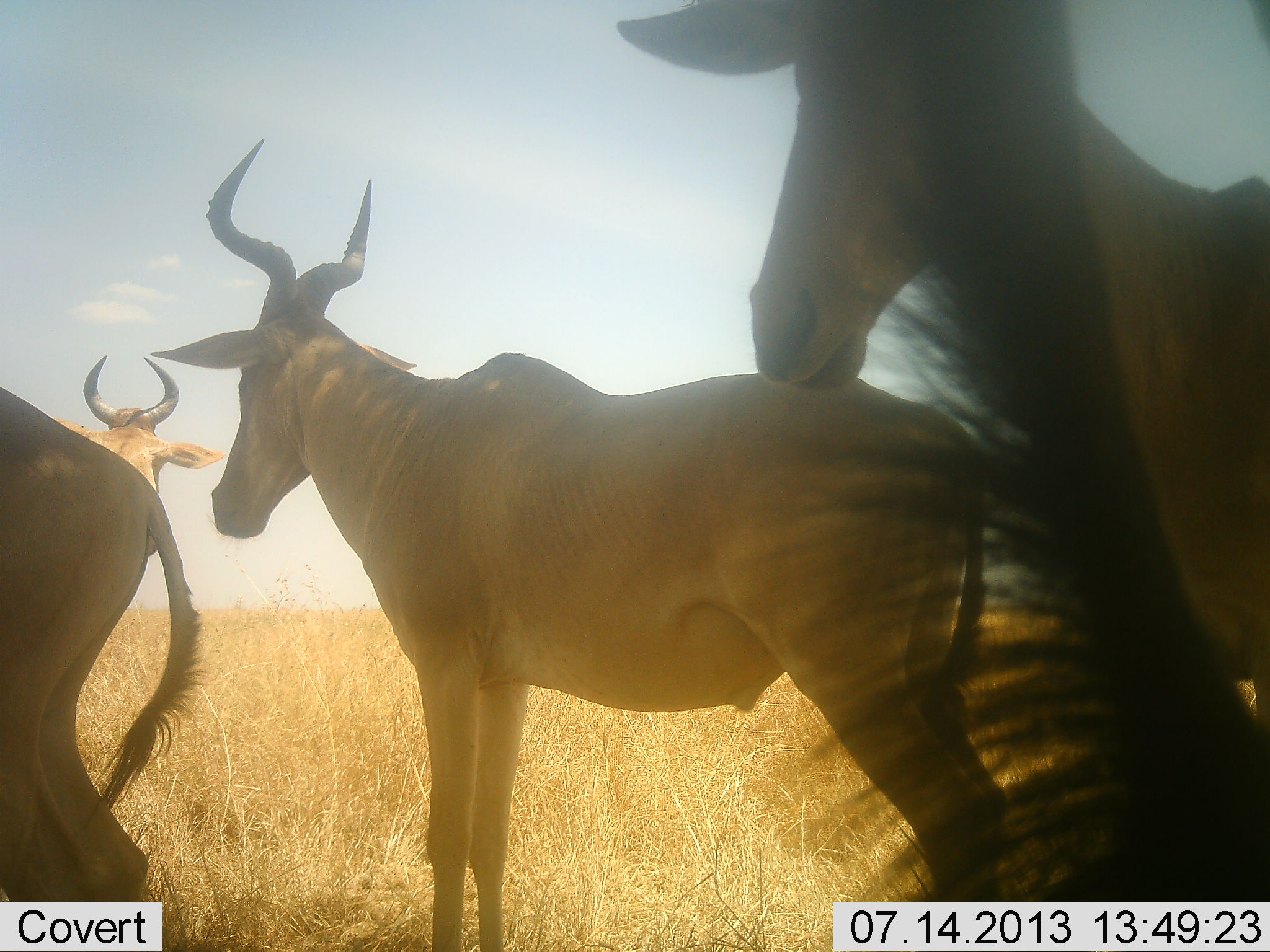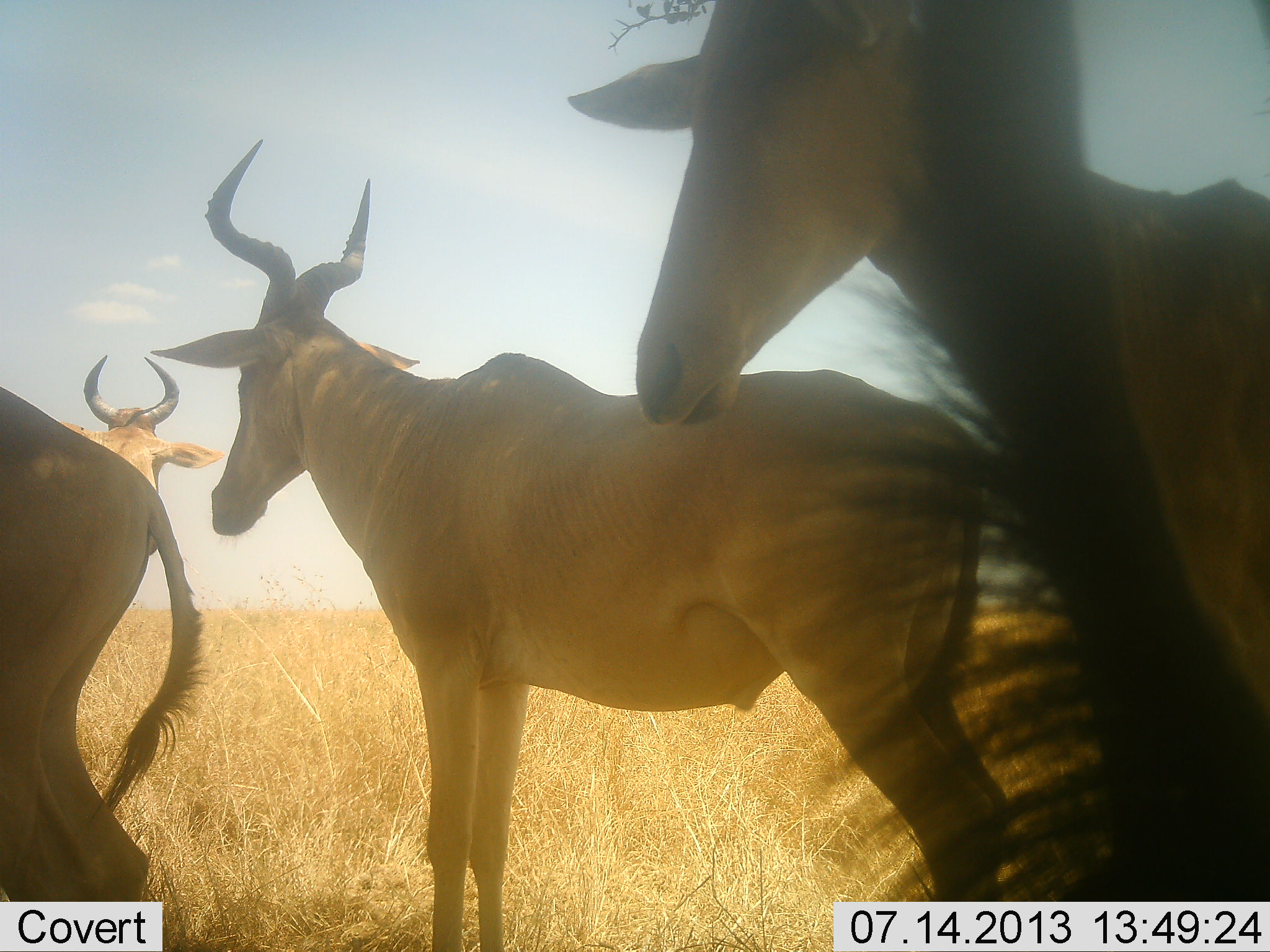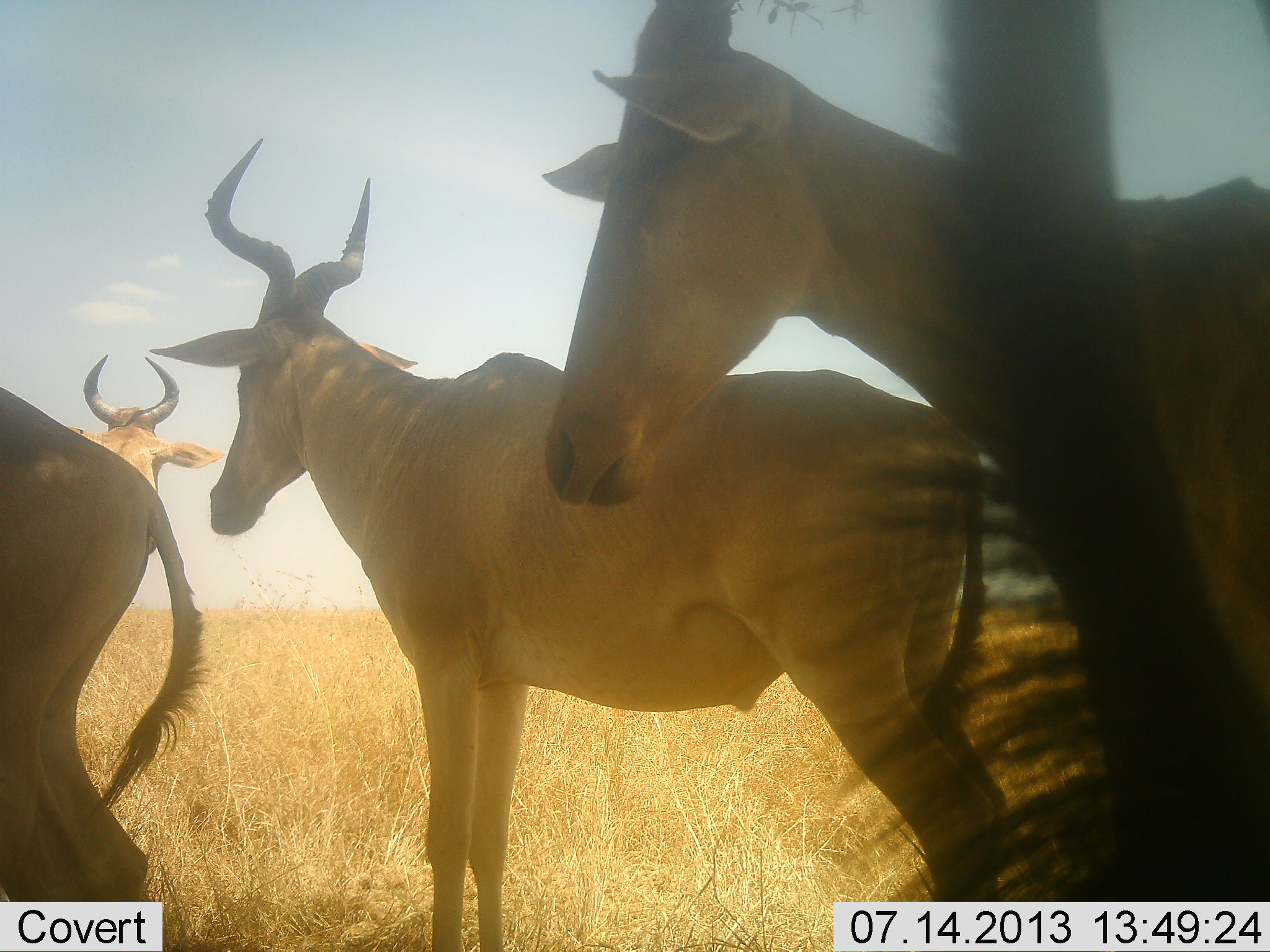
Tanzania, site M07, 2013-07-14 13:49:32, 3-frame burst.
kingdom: Animalia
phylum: Chordata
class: Mammalia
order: Artiodactyla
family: Bovidae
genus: Alcelaphus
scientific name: Alcelaphus buselaphus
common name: hartebeest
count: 4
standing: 81%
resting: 12%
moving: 12%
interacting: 6%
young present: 0%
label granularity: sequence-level